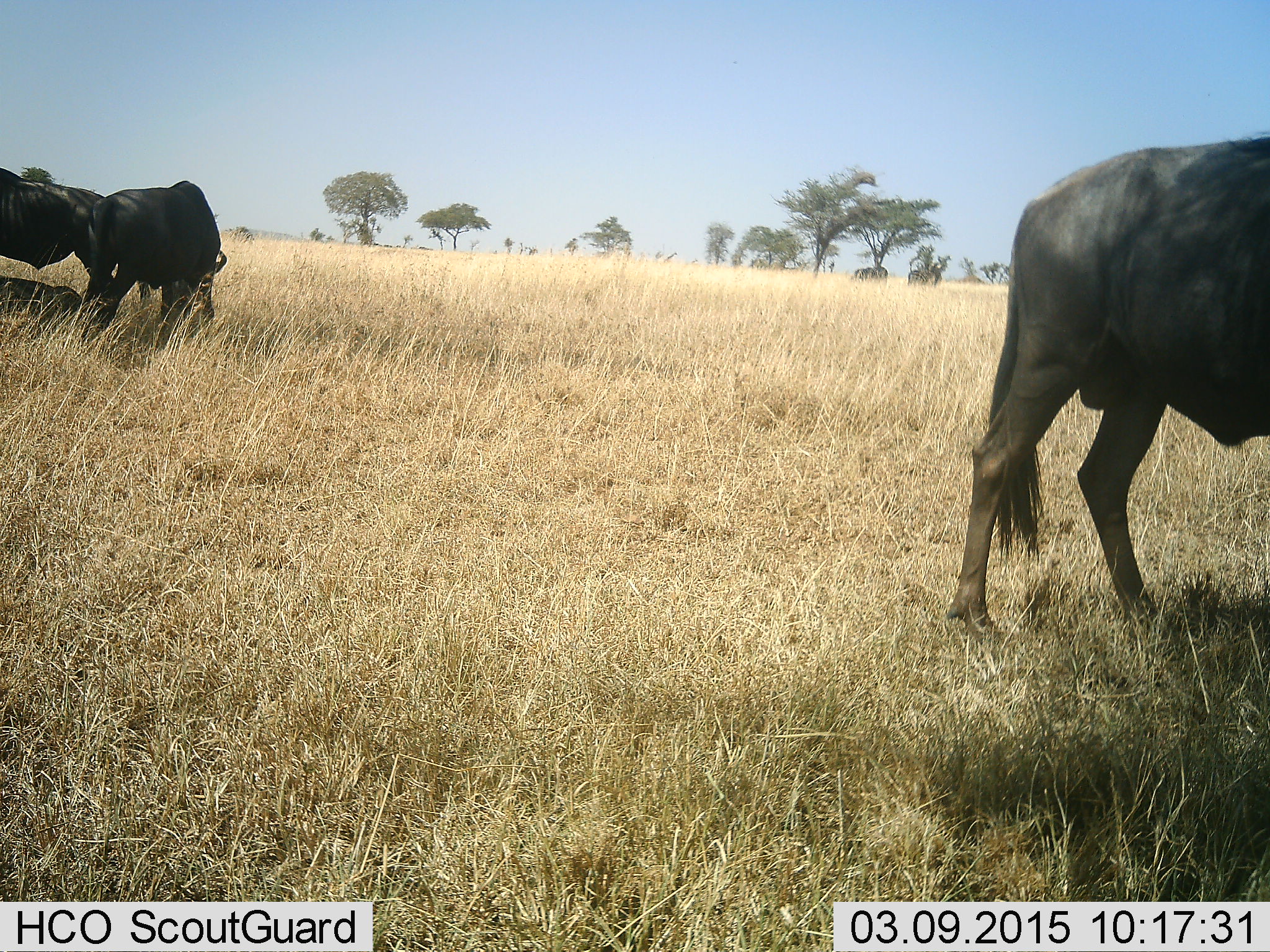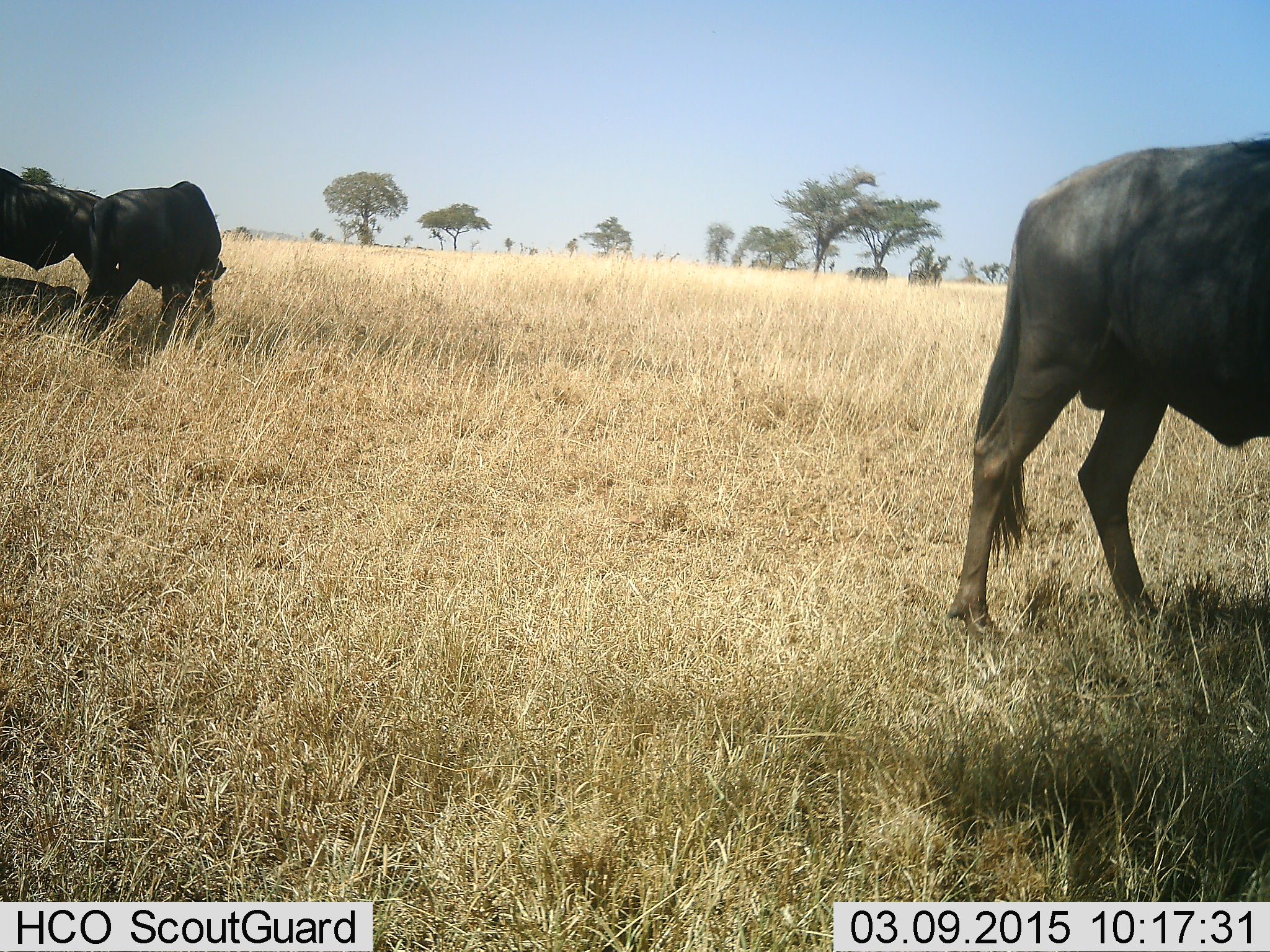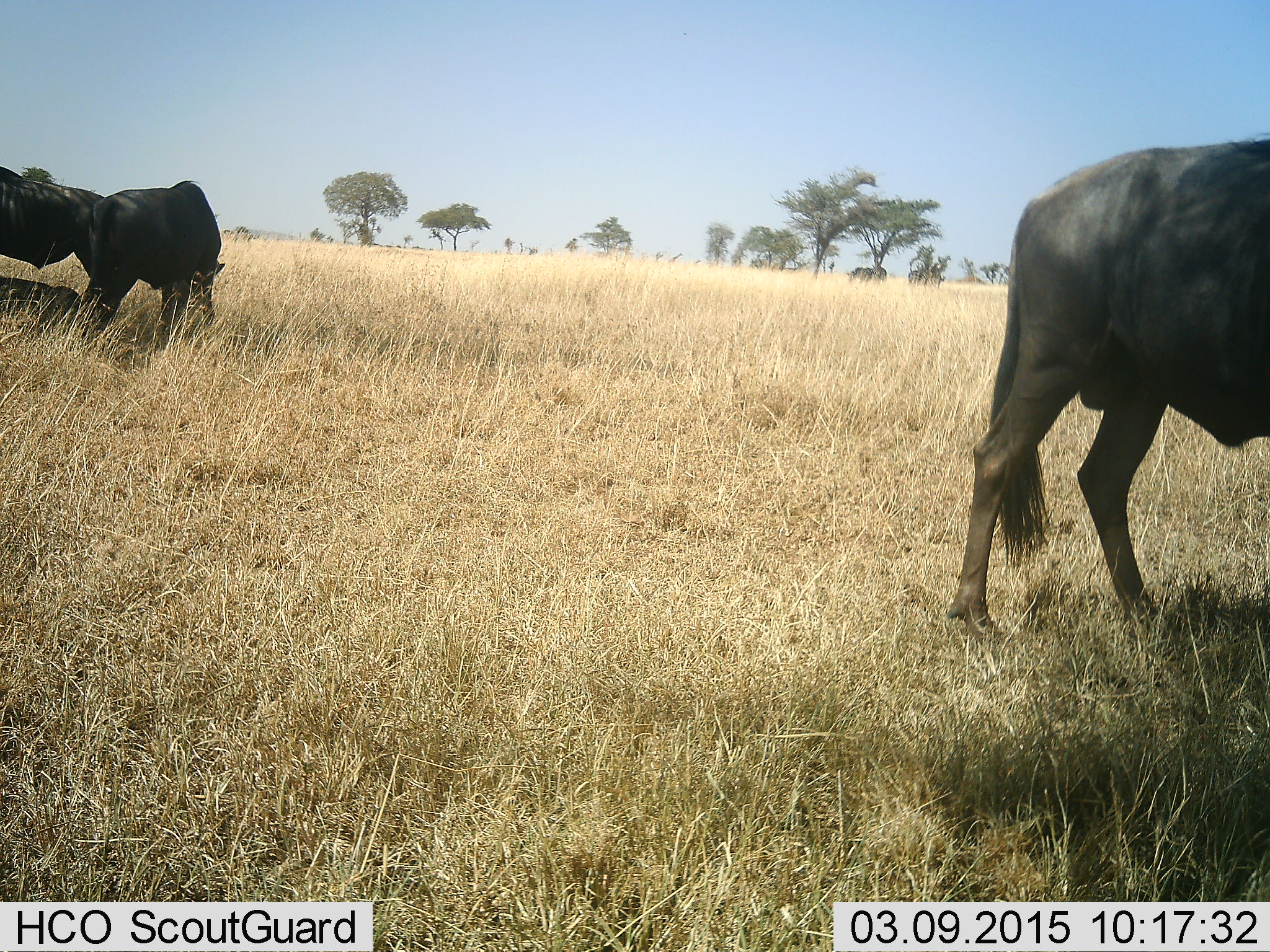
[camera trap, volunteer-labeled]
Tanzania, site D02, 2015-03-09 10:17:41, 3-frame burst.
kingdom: Animalia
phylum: Chordata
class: Mammalia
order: Artiodactyla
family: Bovidae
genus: Connochaetes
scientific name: Connochaetes taurinus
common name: blue wildebeest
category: wildebeest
Wildebeest (blue wildebeest) (Connochaetes taurinus), count 3. Behavior (volunteer vote fractions): standing 70%, resting 30%, moving 0%, interacting 0%. Young present (vote fraction): 0%. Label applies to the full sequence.